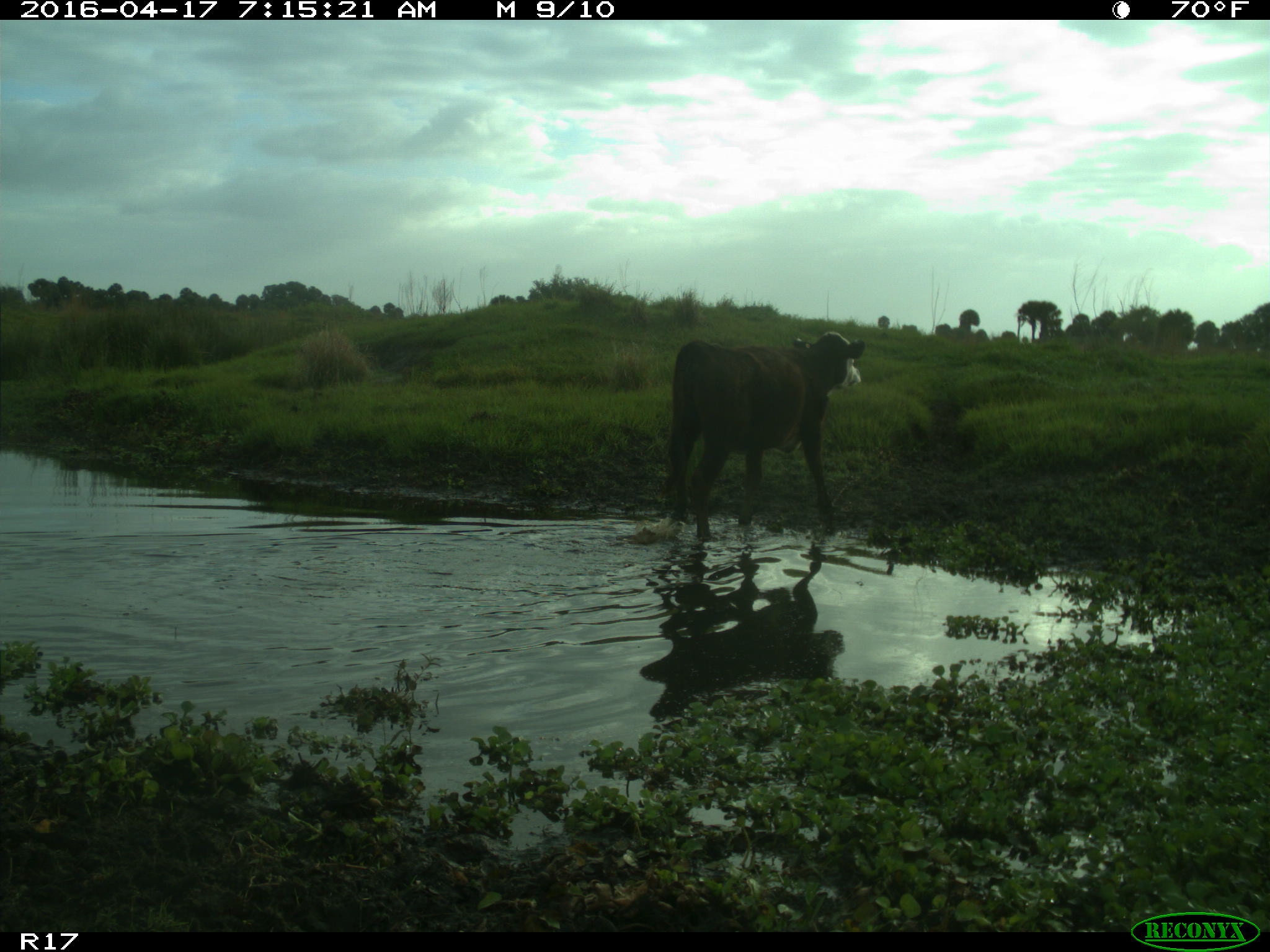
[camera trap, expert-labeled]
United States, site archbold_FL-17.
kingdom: Animalia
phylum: Chordata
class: Mammalia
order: Artiodactyla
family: Bovidae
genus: Bos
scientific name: Bos taurus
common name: domestic cow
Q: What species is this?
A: Bos taurus (domestic cow).